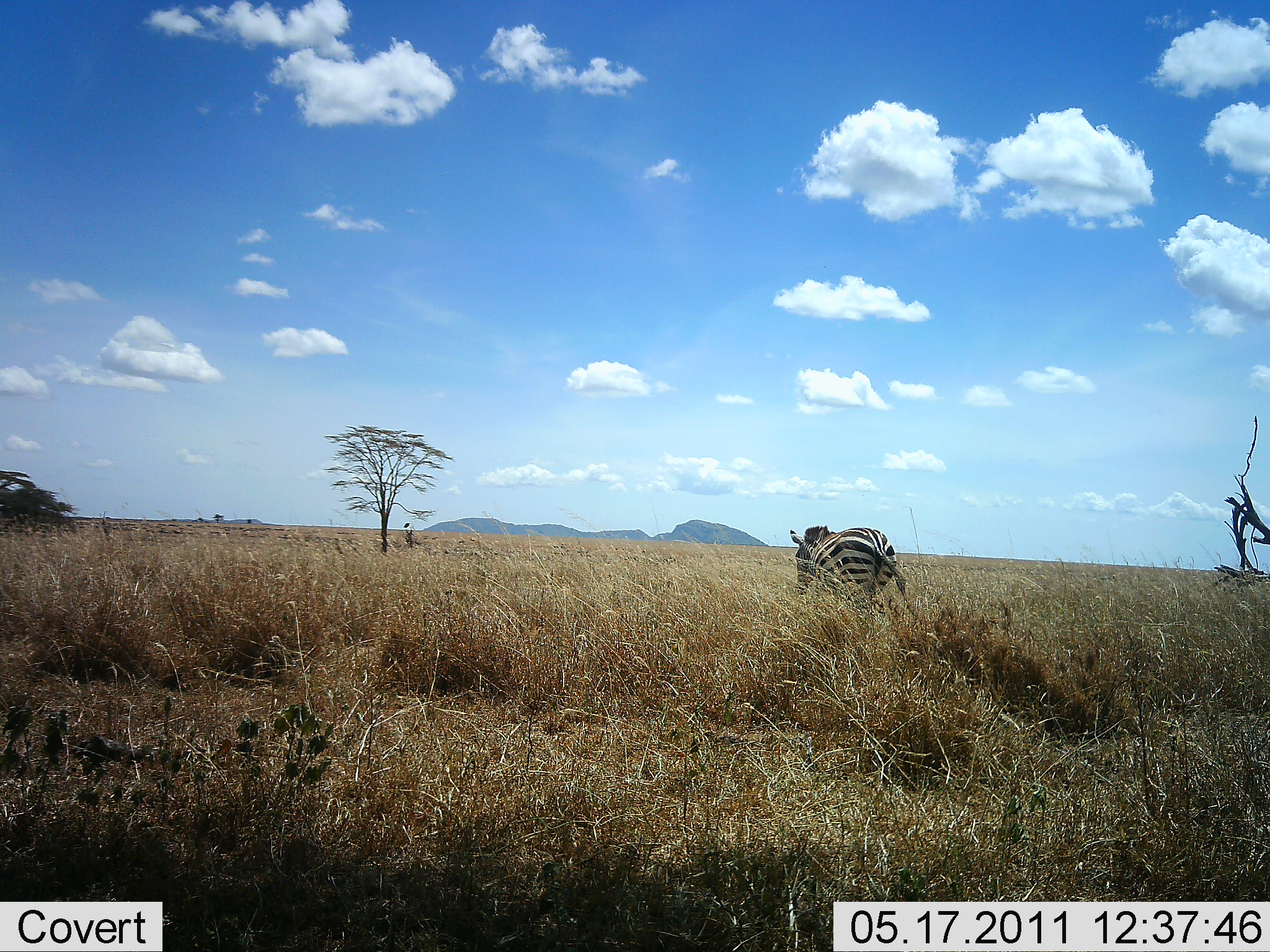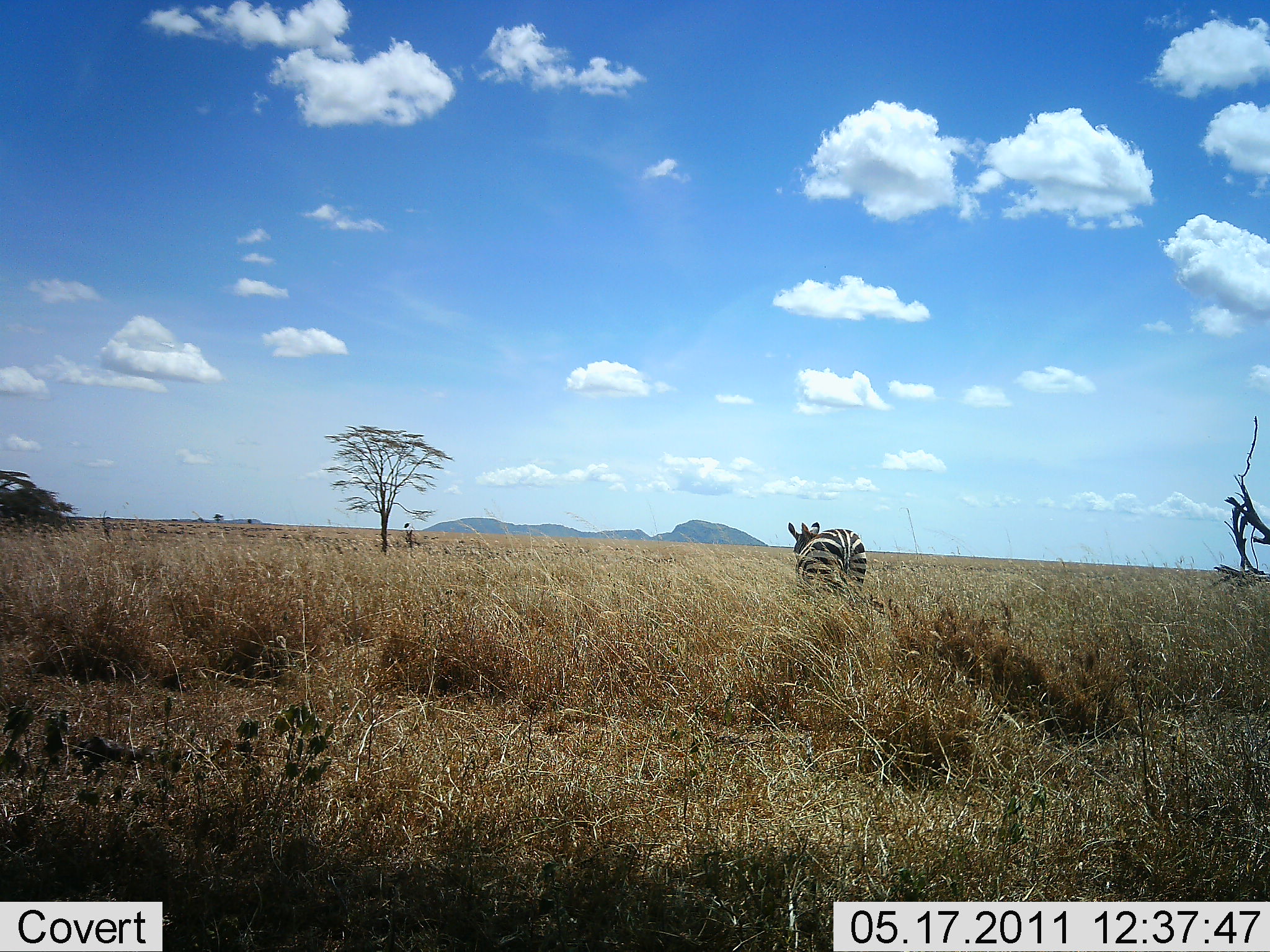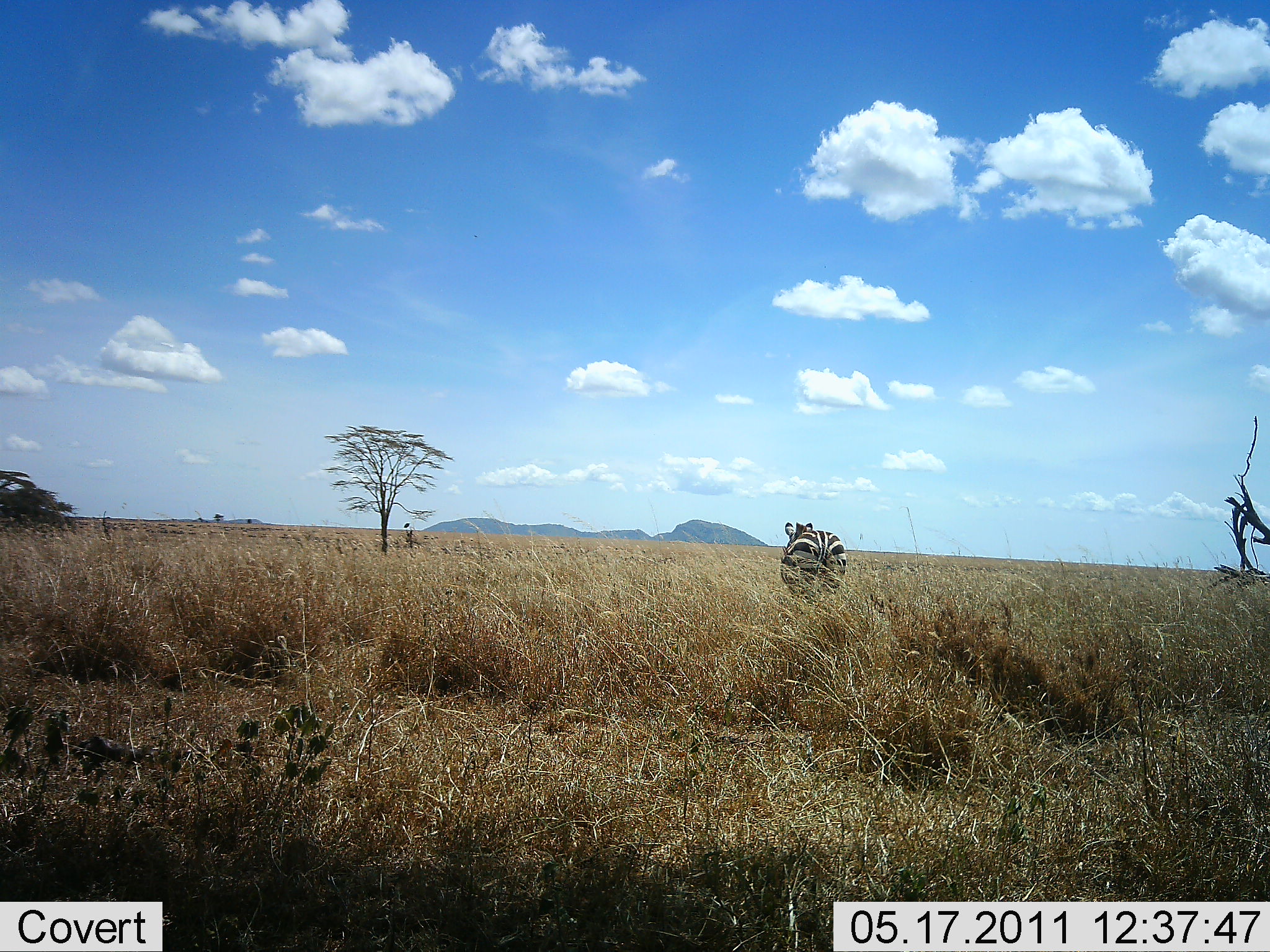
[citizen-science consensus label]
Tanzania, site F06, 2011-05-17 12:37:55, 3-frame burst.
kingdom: Animalia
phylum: Chordata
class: Mammalia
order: Perissodactyla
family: Equidae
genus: Equus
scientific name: Equus quagga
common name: plains zebra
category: zebra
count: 1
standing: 38%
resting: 0%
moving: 54%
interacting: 0%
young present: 0%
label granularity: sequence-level